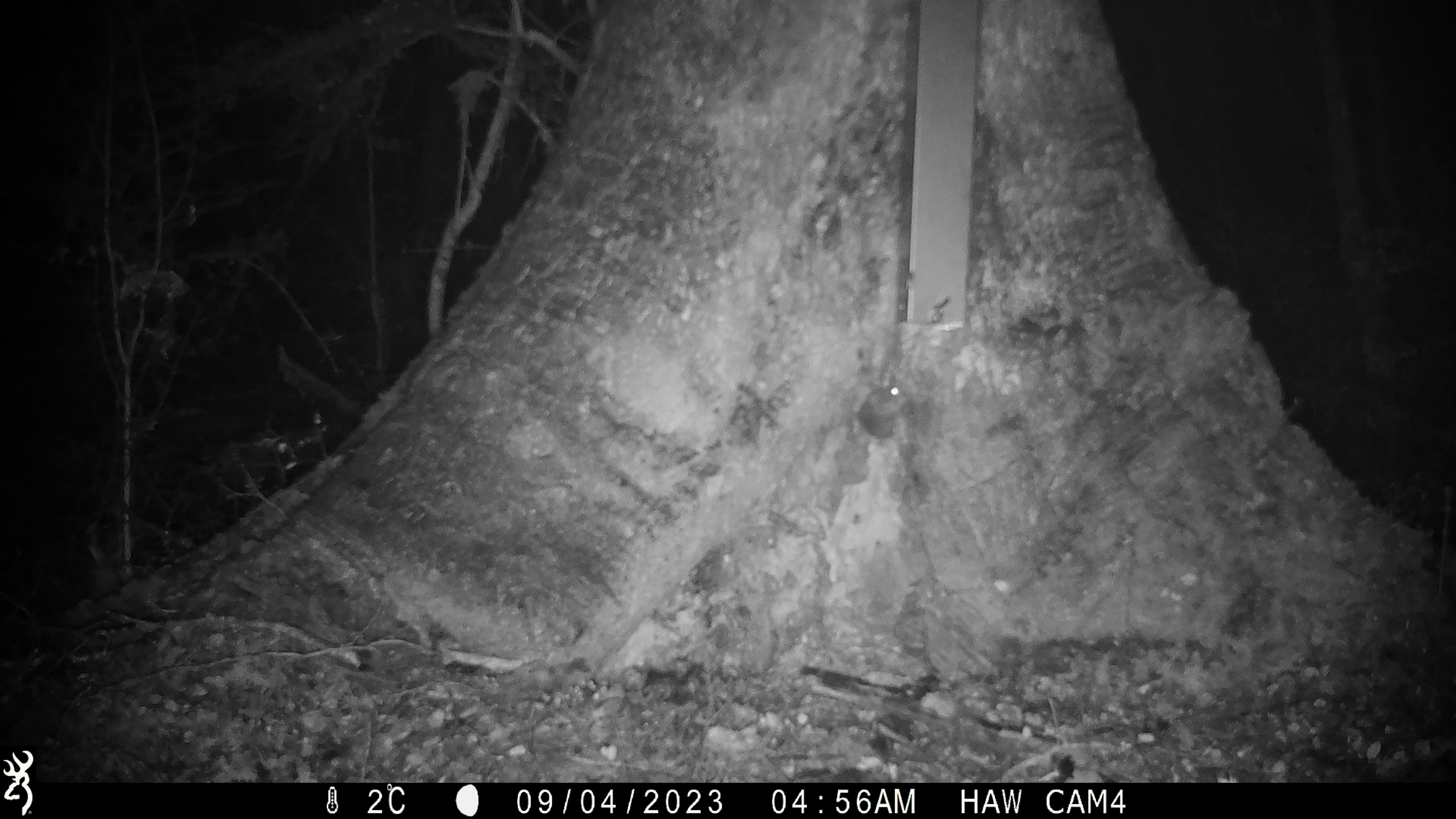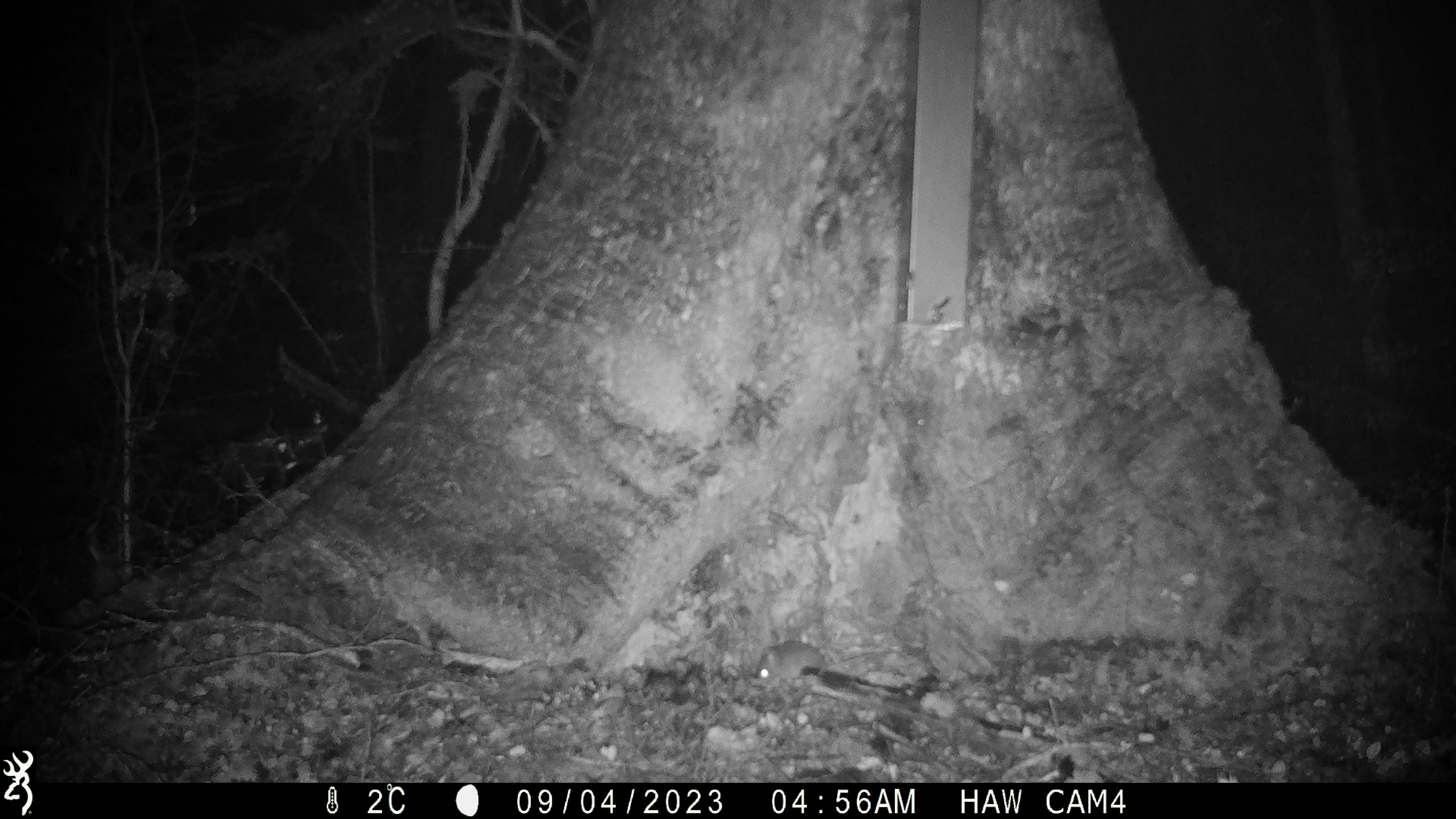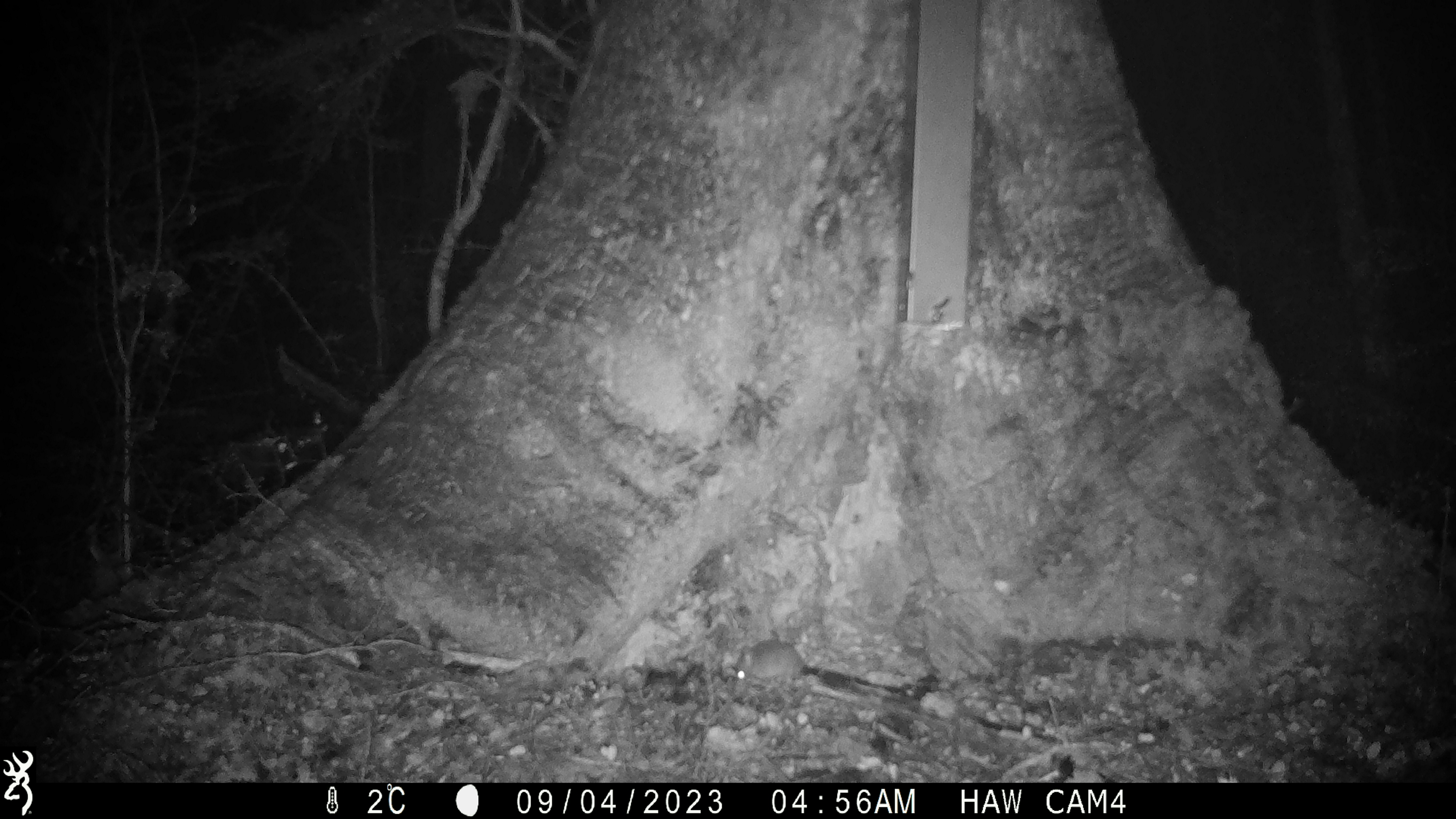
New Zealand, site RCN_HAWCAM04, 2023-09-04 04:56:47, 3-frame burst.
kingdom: Animalia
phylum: Chordata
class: Mammalia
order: Rodentia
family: Muridae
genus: Mus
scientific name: Mus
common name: mouse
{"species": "mouse (Mus)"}